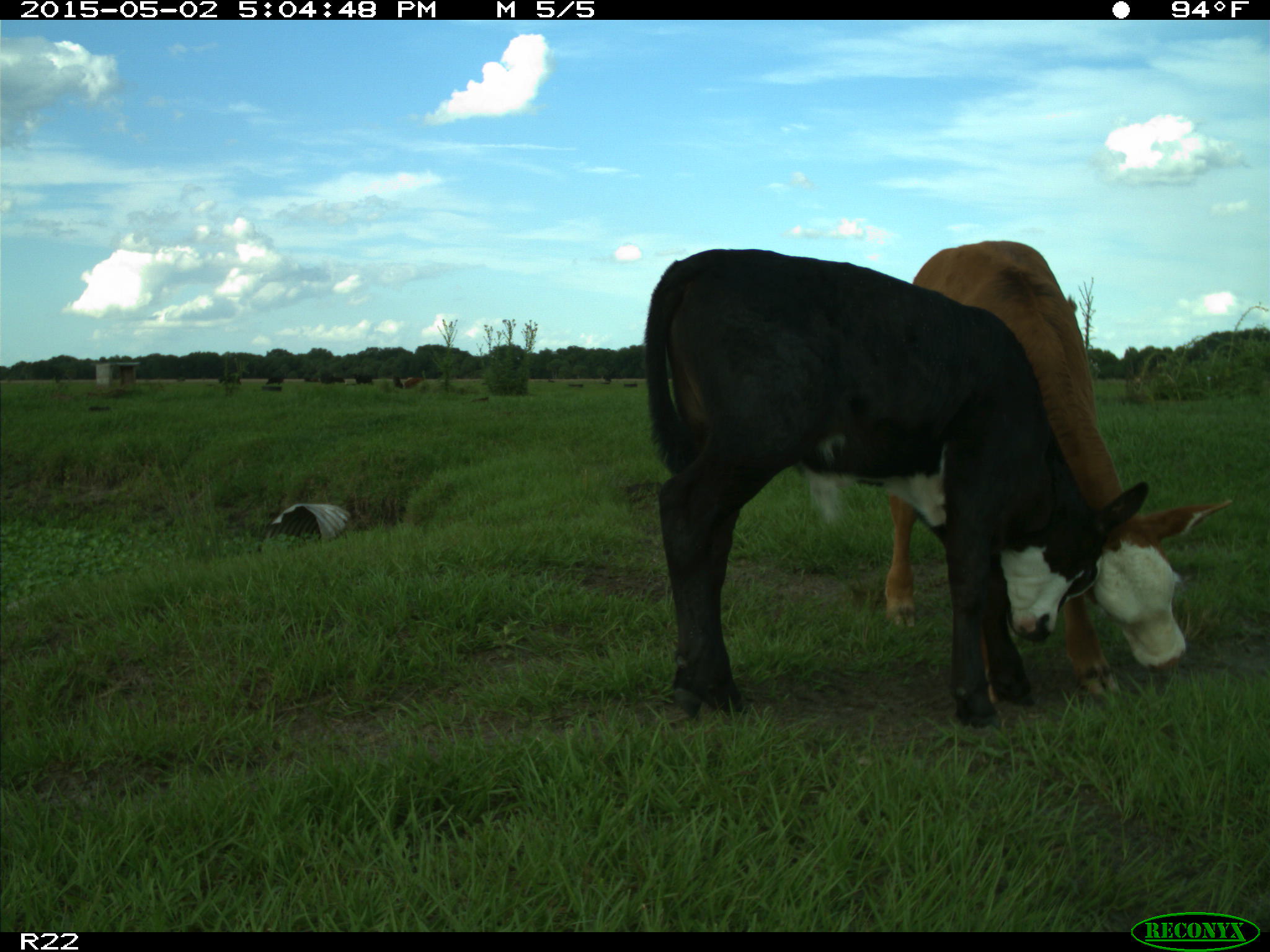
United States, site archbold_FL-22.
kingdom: Animalia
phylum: Chordata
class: Mammalia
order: Artiodactyla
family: Bovidae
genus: Bos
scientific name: Bos taurus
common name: domestic cow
Bos taurus (domestic cow).